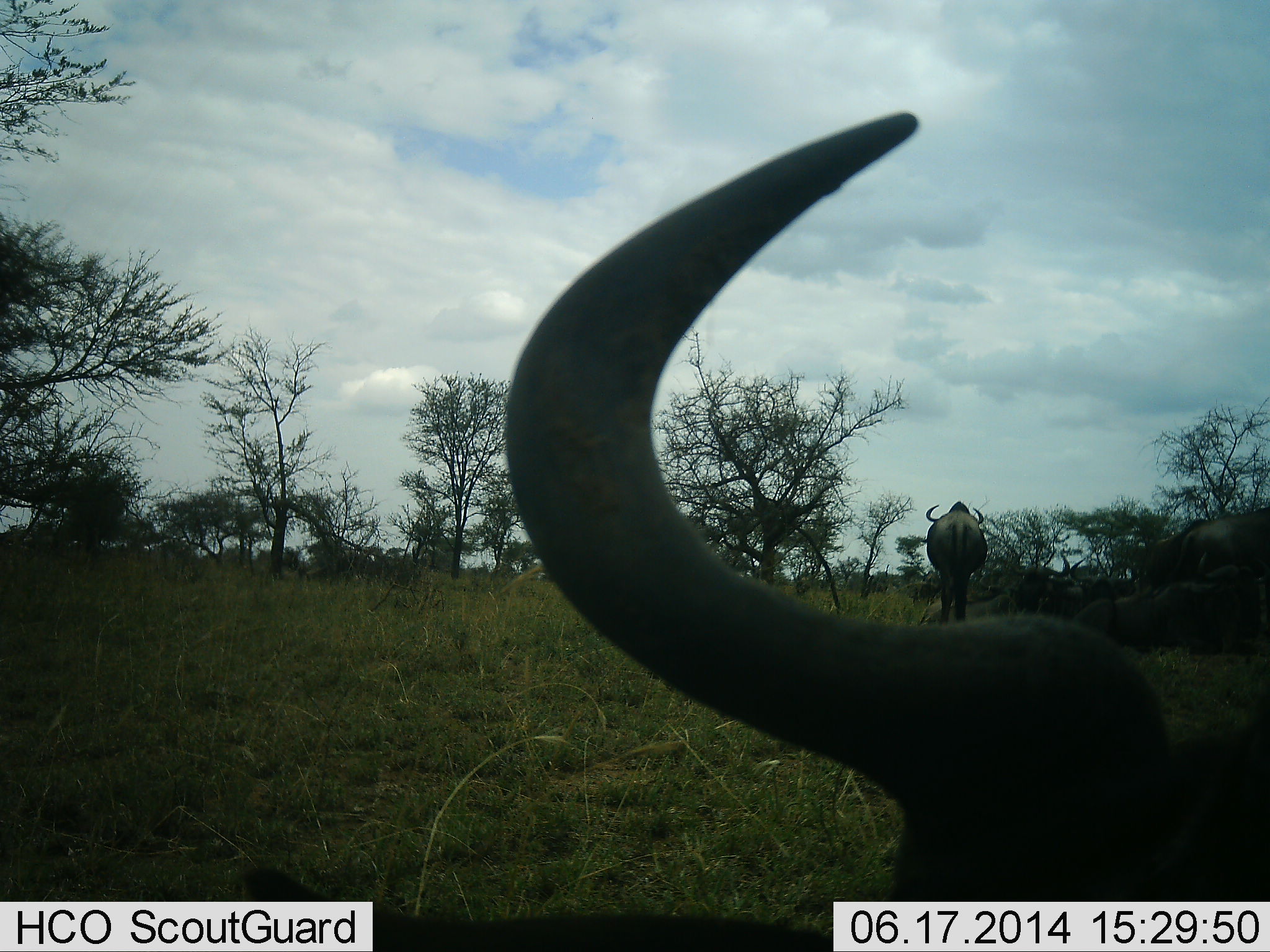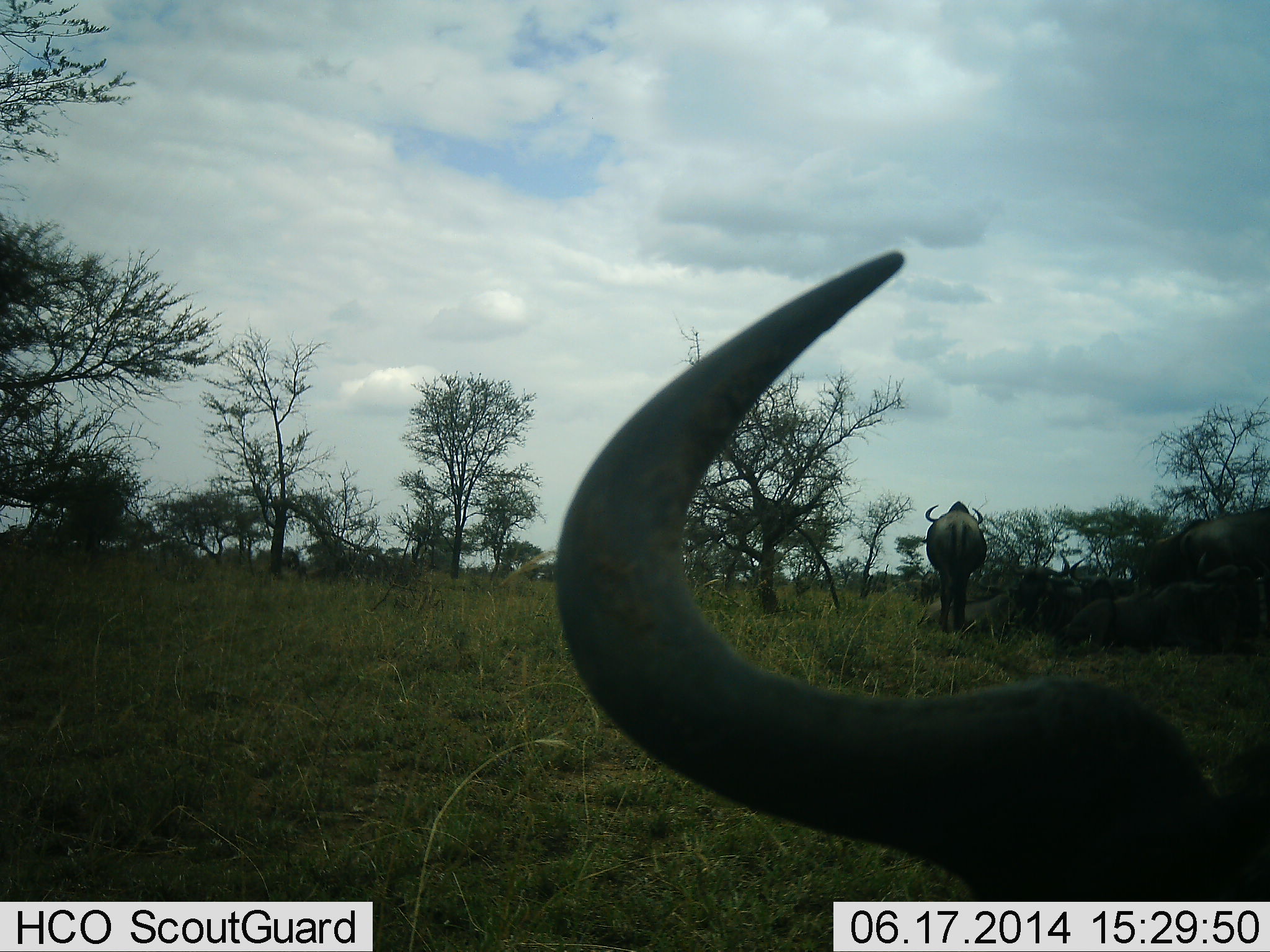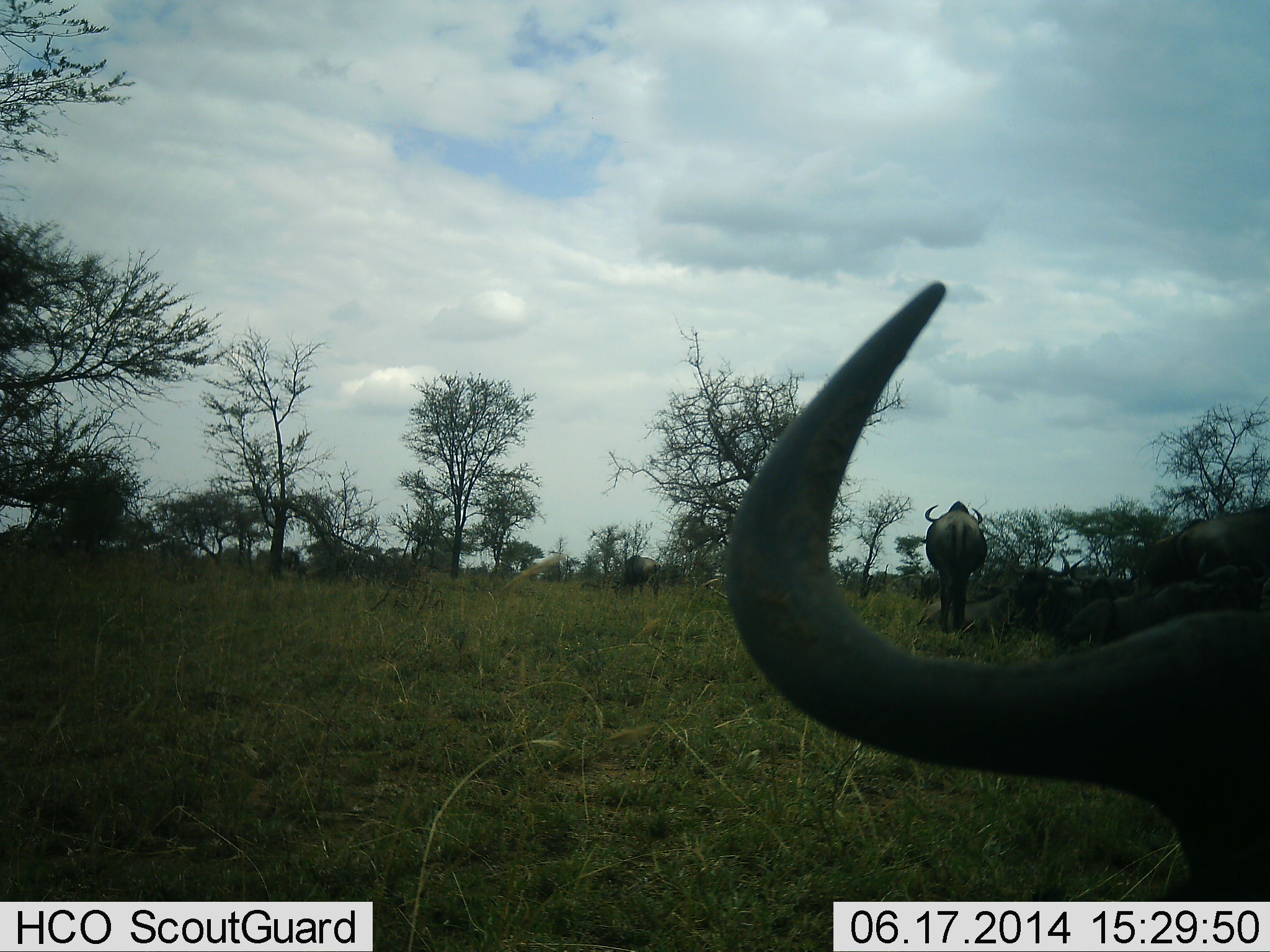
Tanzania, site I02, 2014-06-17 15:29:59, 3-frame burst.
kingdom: Animalia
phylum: Chordata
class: Mammalia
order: Artiodactyla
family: Bovidae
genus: Connochaetes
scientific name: Connochaetes taurinus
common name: blue wildebeest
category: wildebeest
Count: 3.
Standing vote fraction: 60%.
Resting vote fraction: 40%.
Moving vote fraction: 20%.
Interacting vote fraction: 0%.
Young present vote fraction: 0%.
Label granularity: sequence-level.